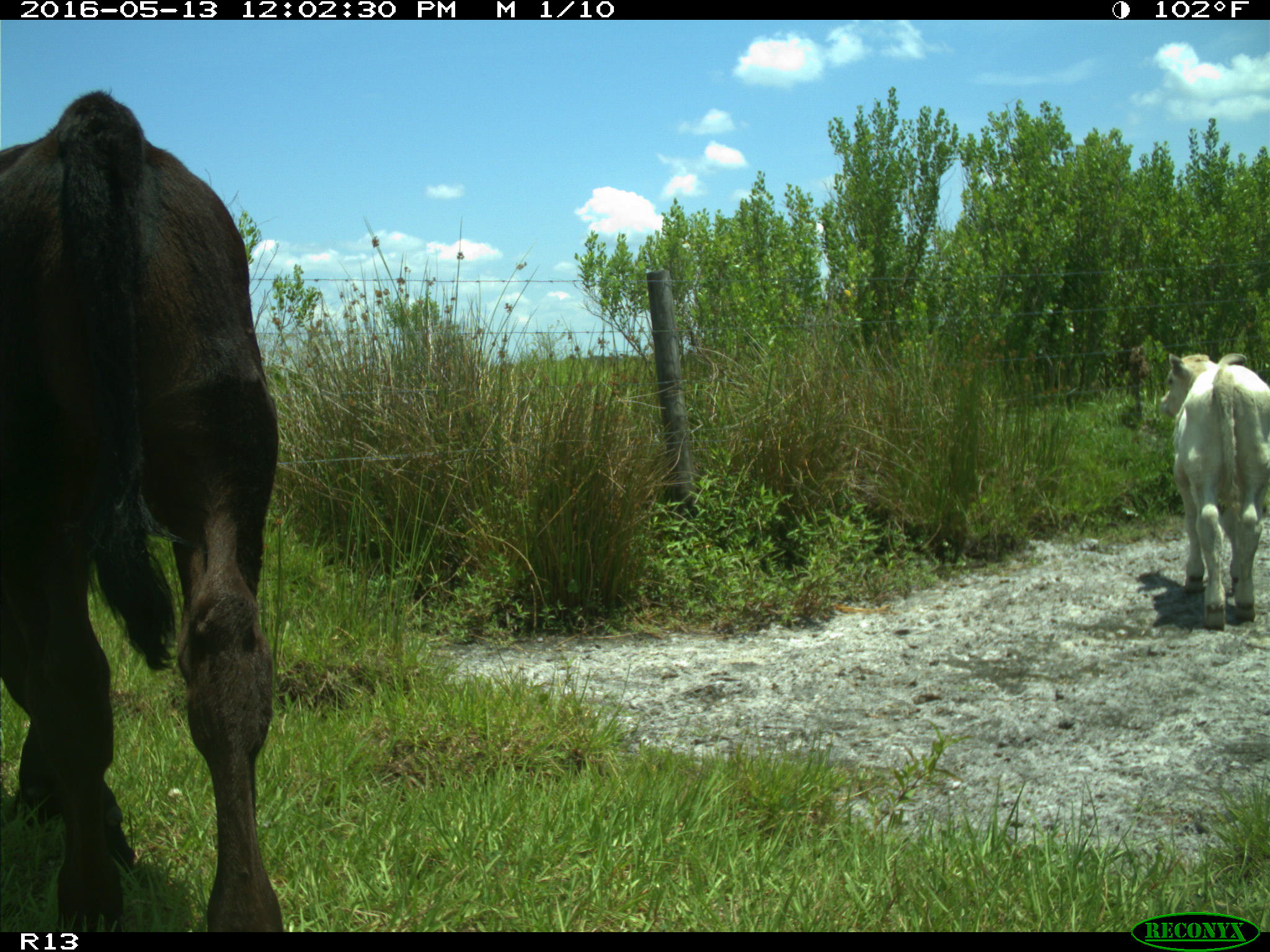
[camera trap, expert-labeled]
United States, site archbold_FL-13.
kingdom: Animalia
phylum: Chordata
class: Mammalia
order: Artiodactyla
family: Bovidae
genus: Bos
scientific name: Bos taurus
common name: domestic cow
Bos taurus (domestic cow).